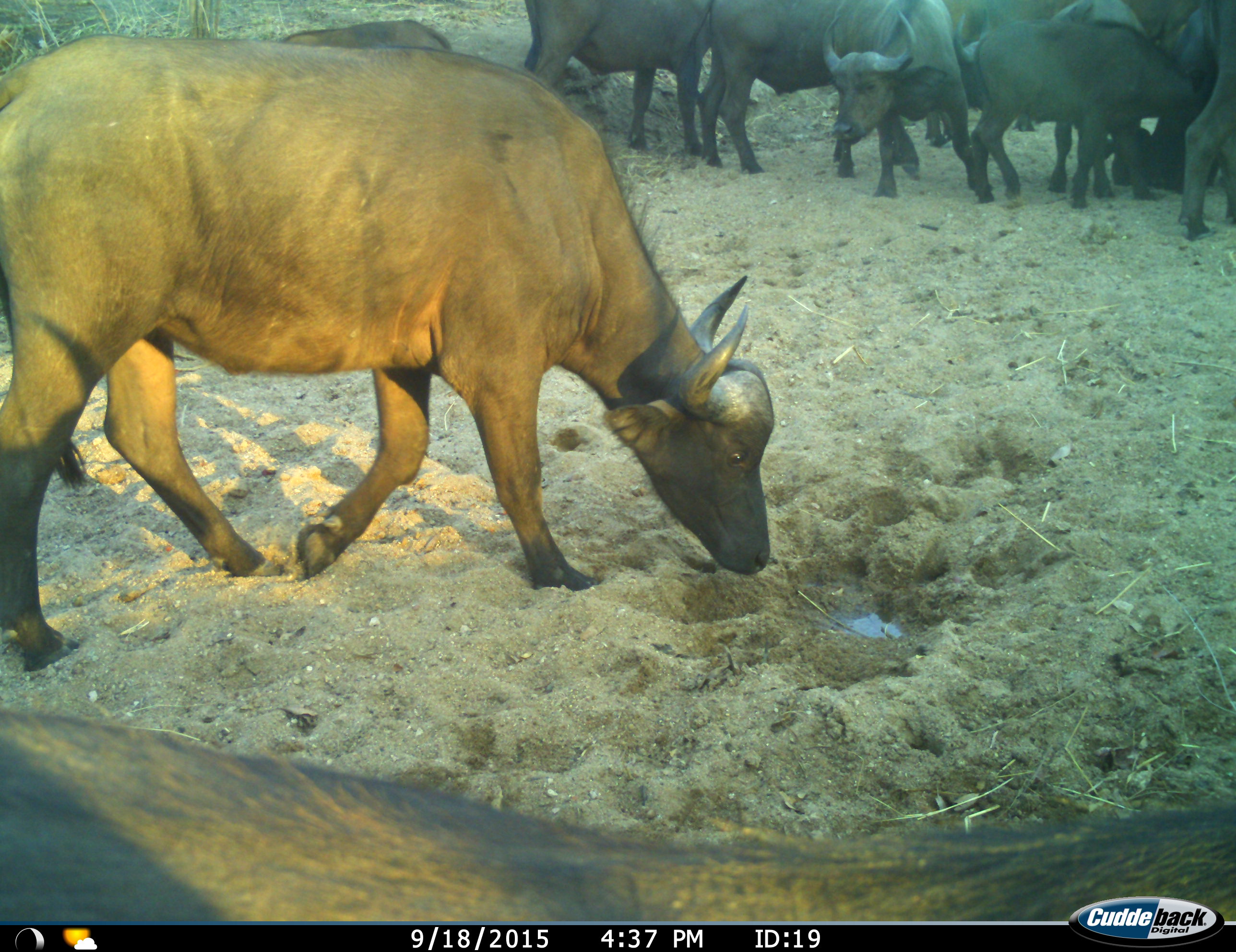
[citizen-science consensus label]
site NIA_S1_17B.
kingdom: Animalia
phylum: Chordata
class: Mammalia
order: Artiodactyla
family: Bovidae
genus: Syncerus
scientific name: Syncerus caffer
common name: african buffalo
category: buffalo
Buffalo (african buffalo) (Syncerus caffer), count 10. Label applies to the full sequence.